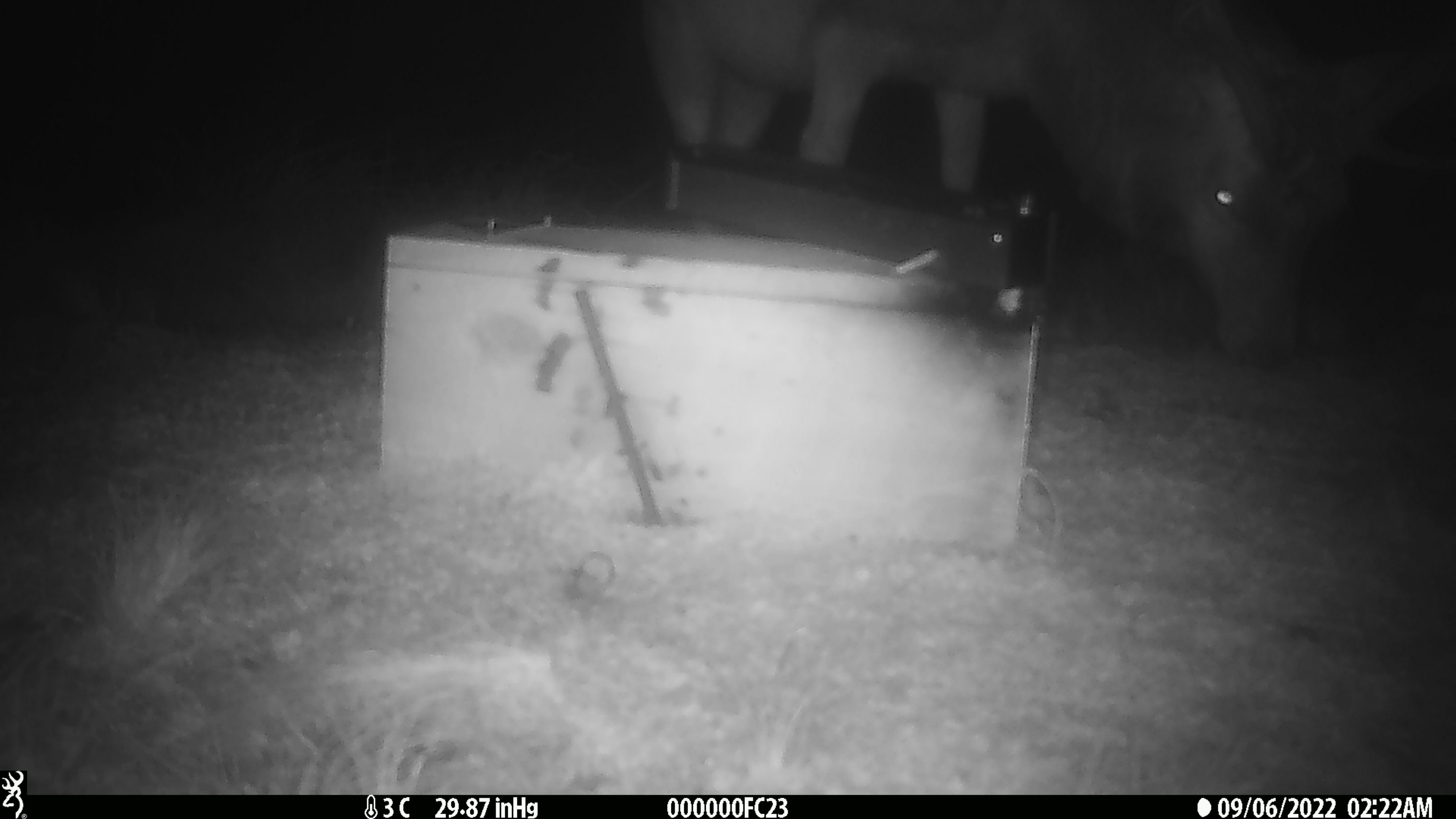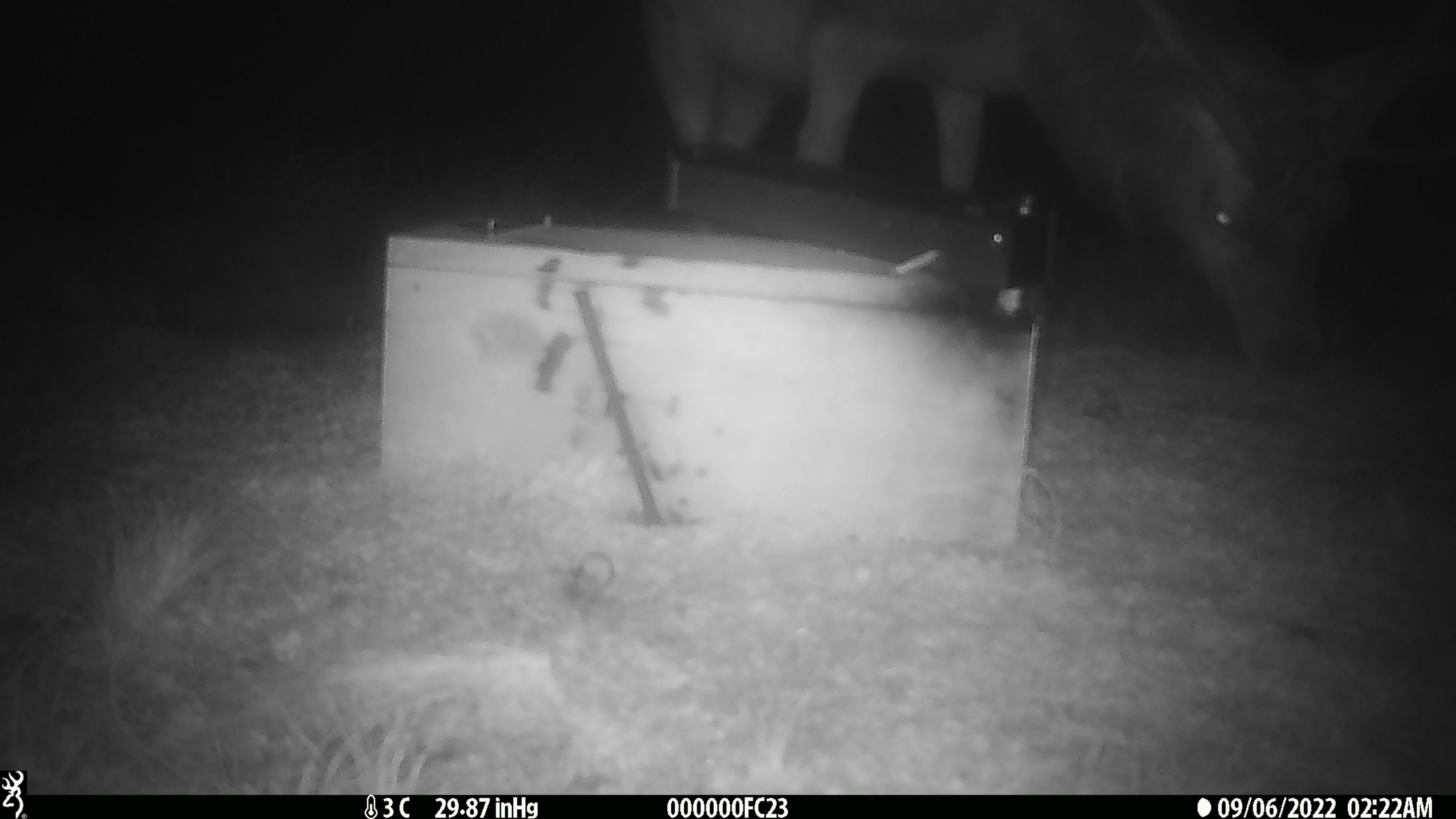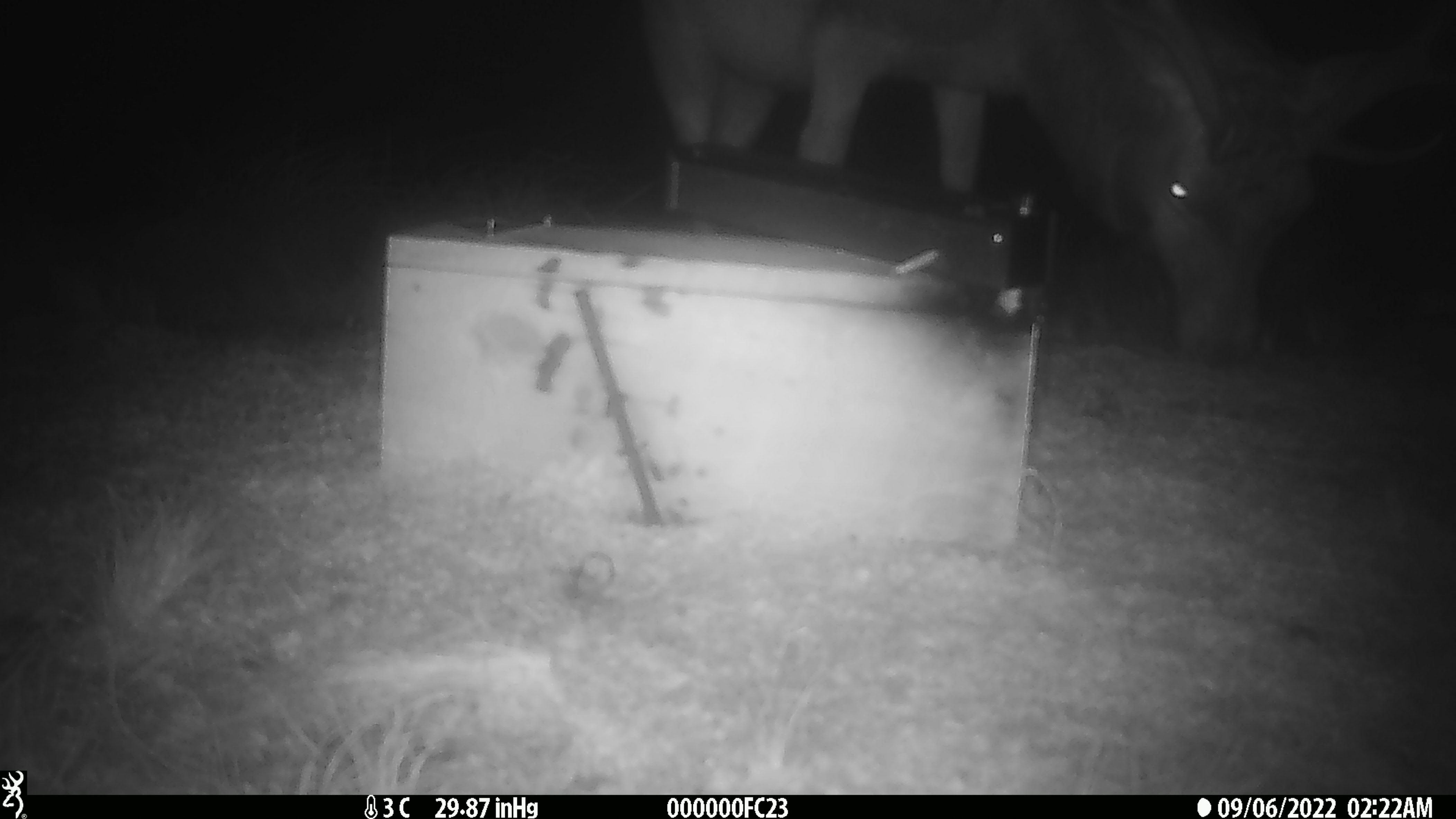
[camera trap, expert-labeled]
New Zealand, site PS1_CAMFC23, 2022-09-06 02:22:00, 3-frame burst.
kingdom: Animalia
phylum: Chordata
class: Mammalia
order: Artiodactyla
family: Cervidae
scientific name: Cervidae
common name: deer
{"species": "deer (Cervidae)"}